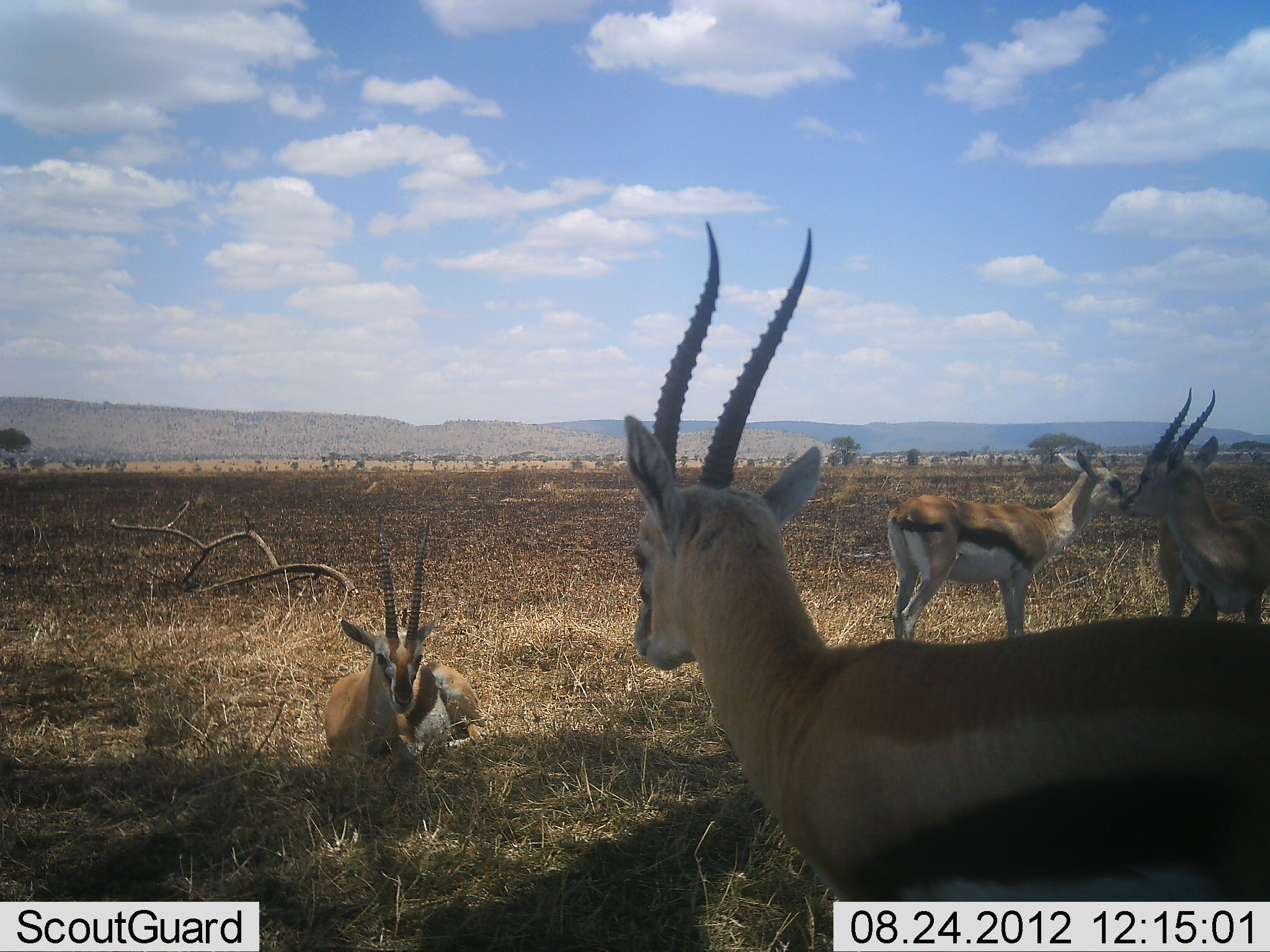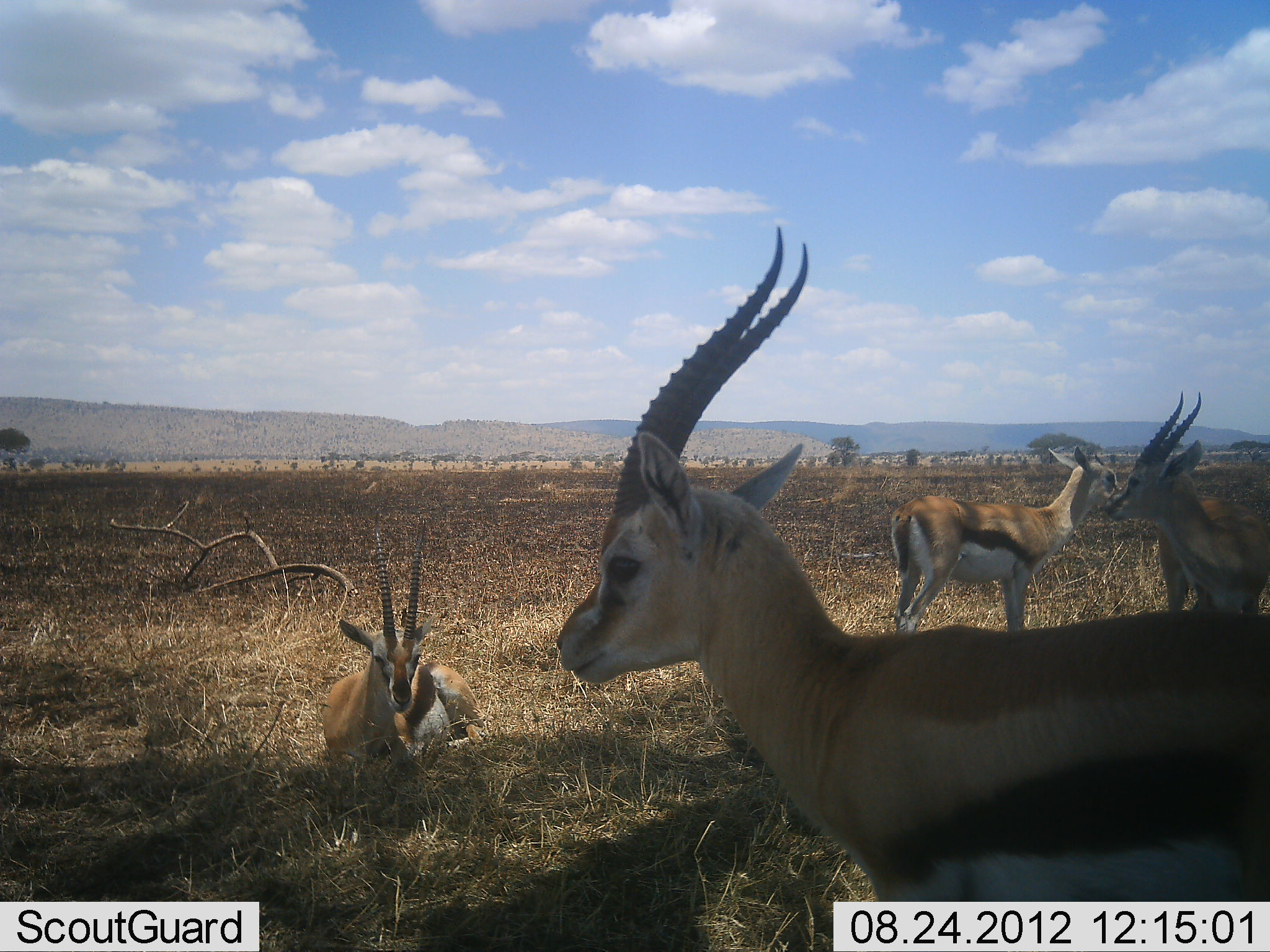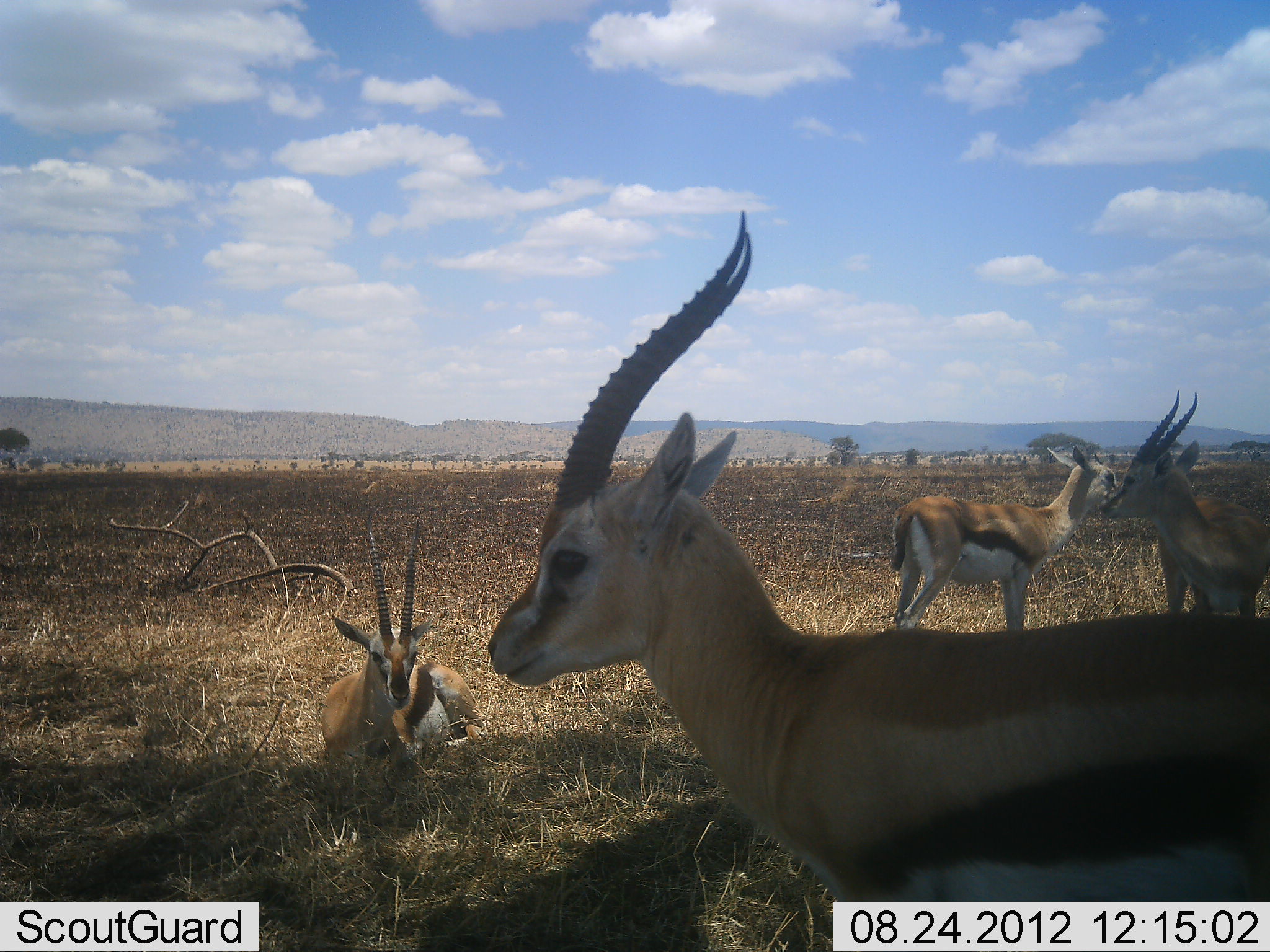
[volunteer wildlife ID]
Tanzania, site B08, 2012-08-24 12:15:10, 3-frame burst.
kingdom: Animalia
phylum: Chordata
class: Mammalia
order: Artiodactyla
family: Bovidae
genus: Eudorcas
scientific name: Eudorcas thomsonii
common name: thomson's gazelle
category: gazellethomsons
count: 4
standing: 80%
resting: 100%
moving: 0%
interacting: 0%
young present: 0%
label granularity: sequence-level